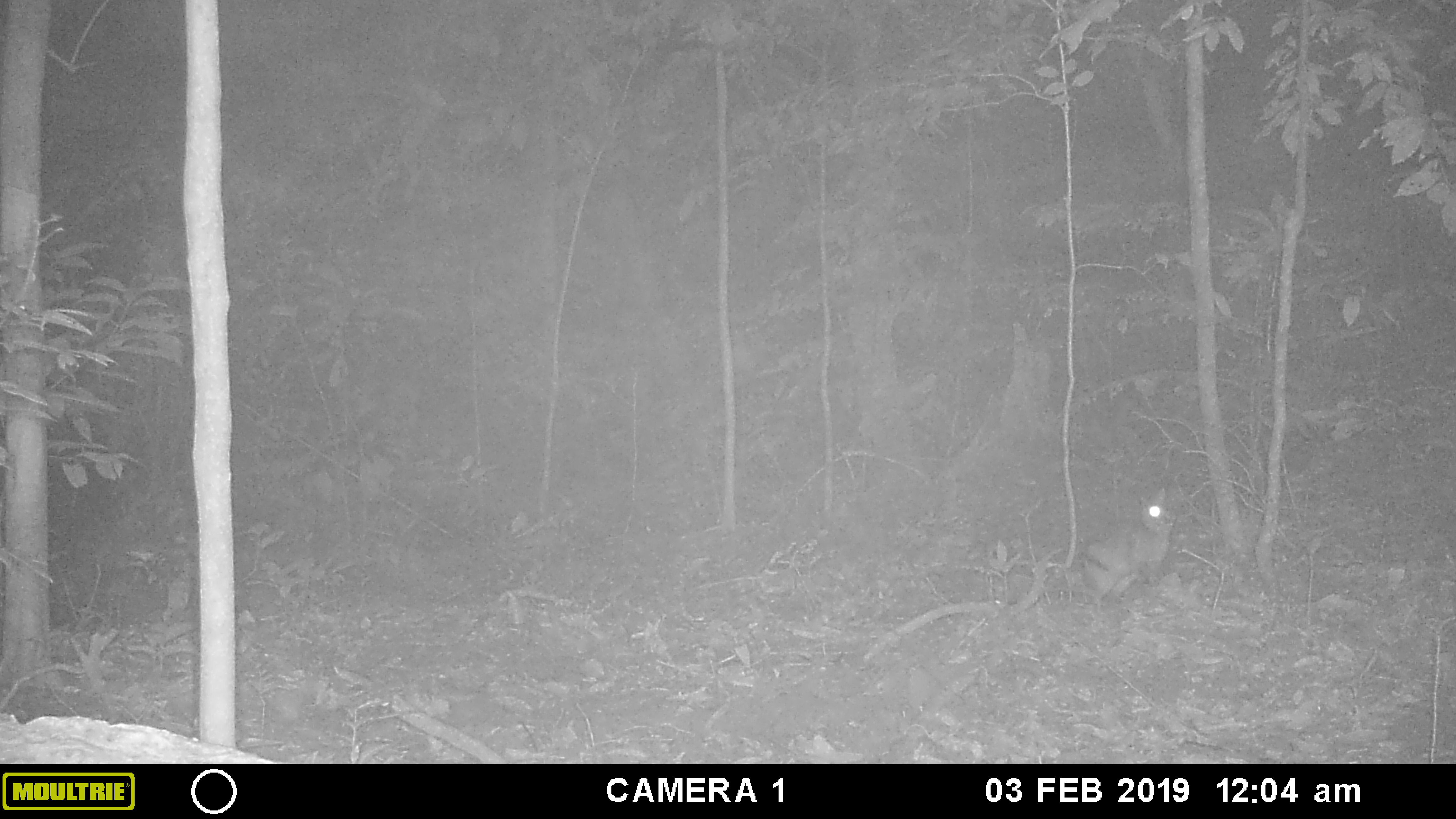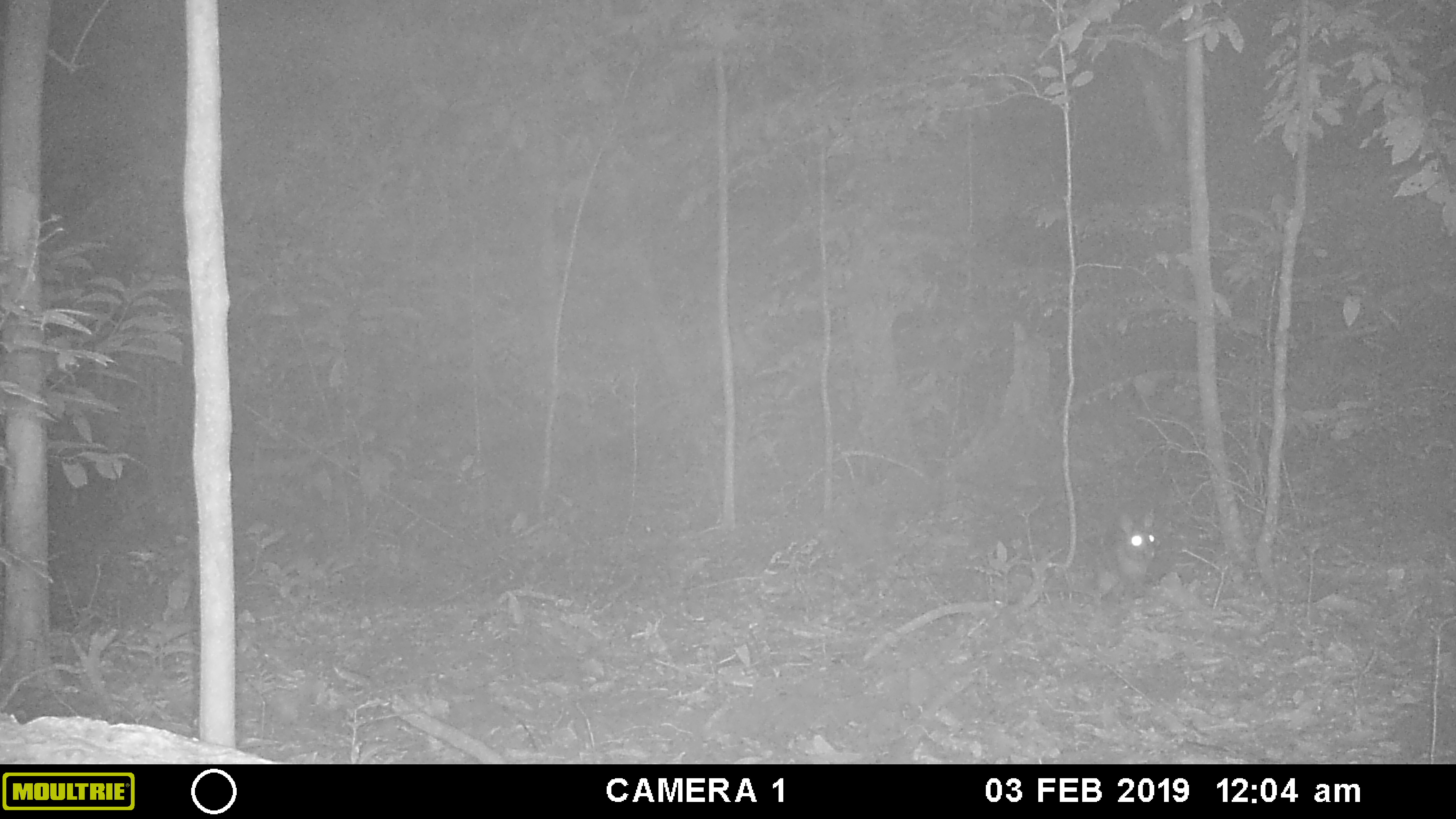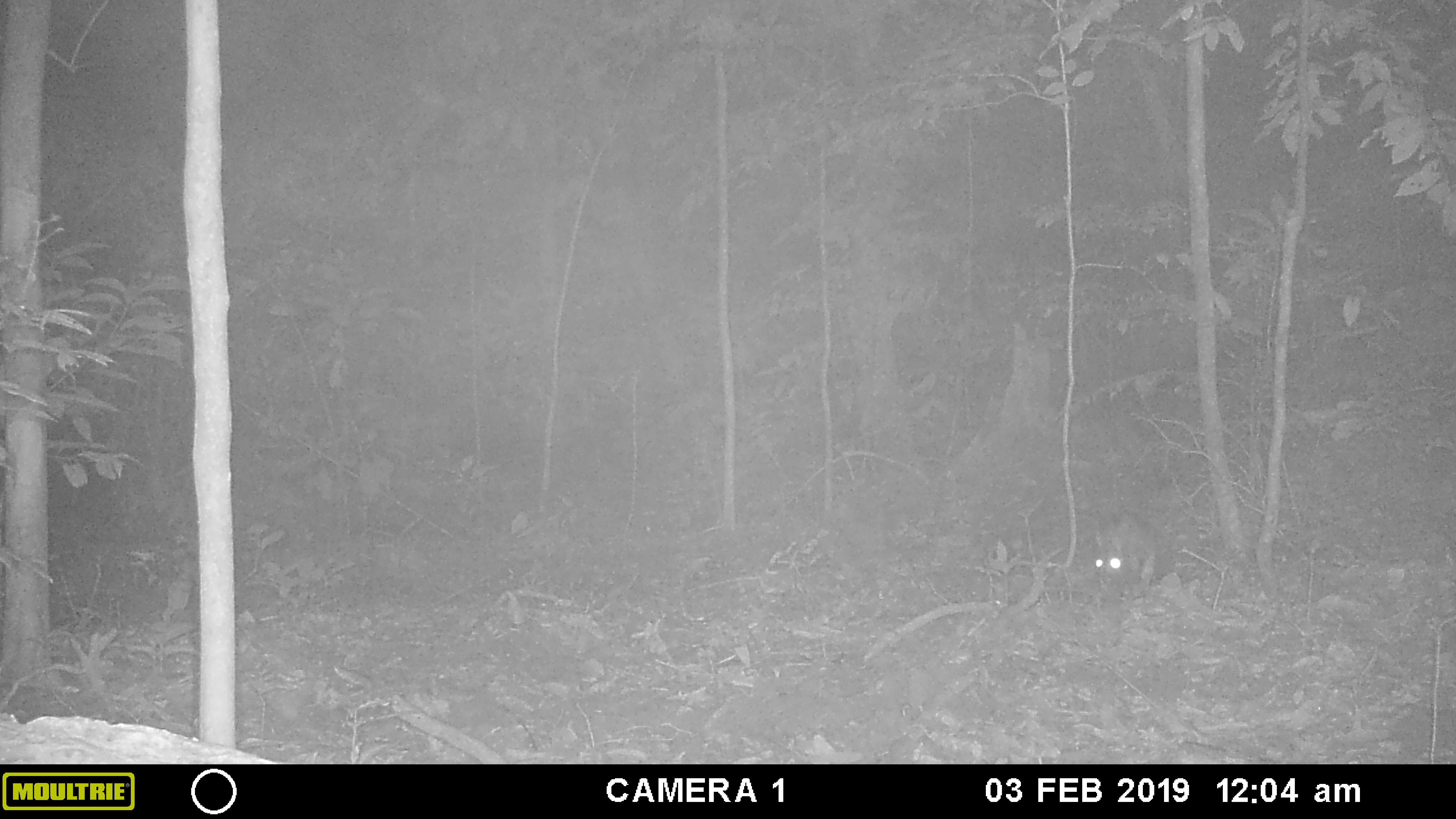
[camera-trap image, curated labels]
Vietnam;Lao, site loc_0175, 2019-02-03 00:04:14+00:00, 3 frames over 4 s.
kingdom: Animalia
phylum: Chordata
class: Mammalia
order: Lagomorpha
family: Leporidae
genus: Nesolagus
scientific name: Nesolagus timminsi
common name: annamite striped rabbit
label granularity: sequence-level